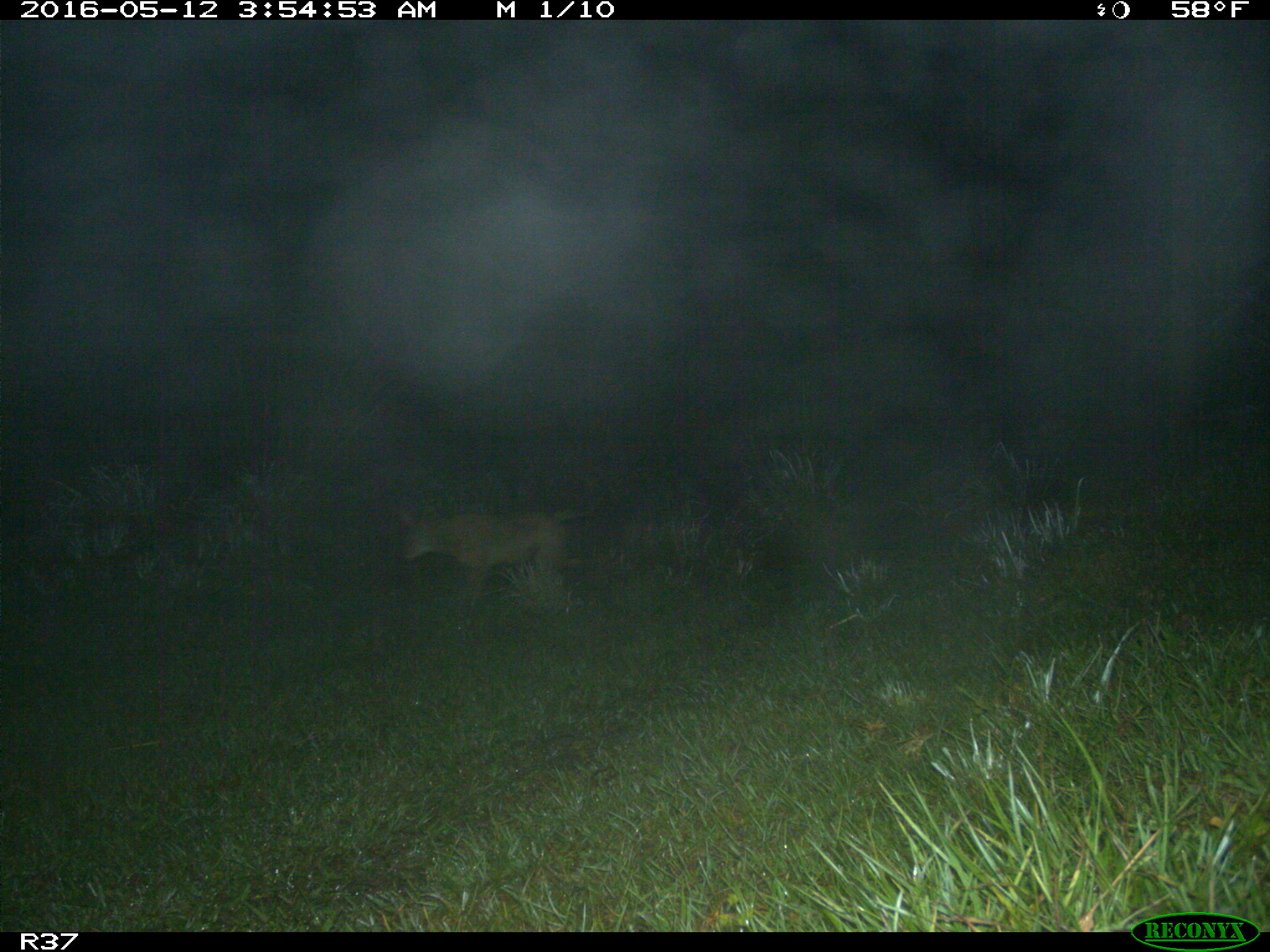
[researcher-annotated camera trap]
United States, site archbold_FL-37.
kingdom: Animalia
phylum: Chordata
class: Mammalia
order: Carnivora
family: Canidae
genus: Canis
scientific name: Canis latrans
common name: coyote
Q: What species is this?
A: Canis latrans (coyote).